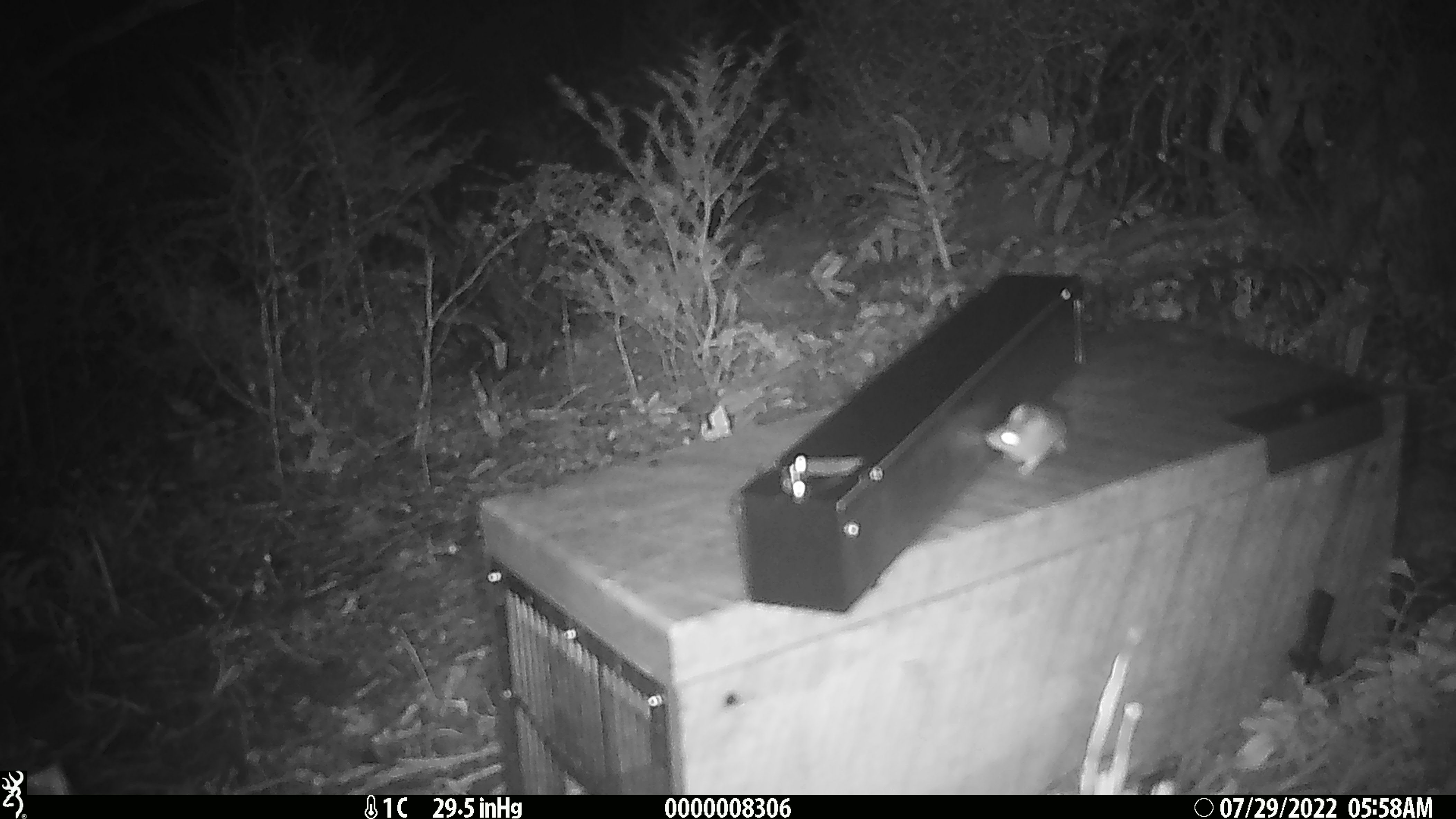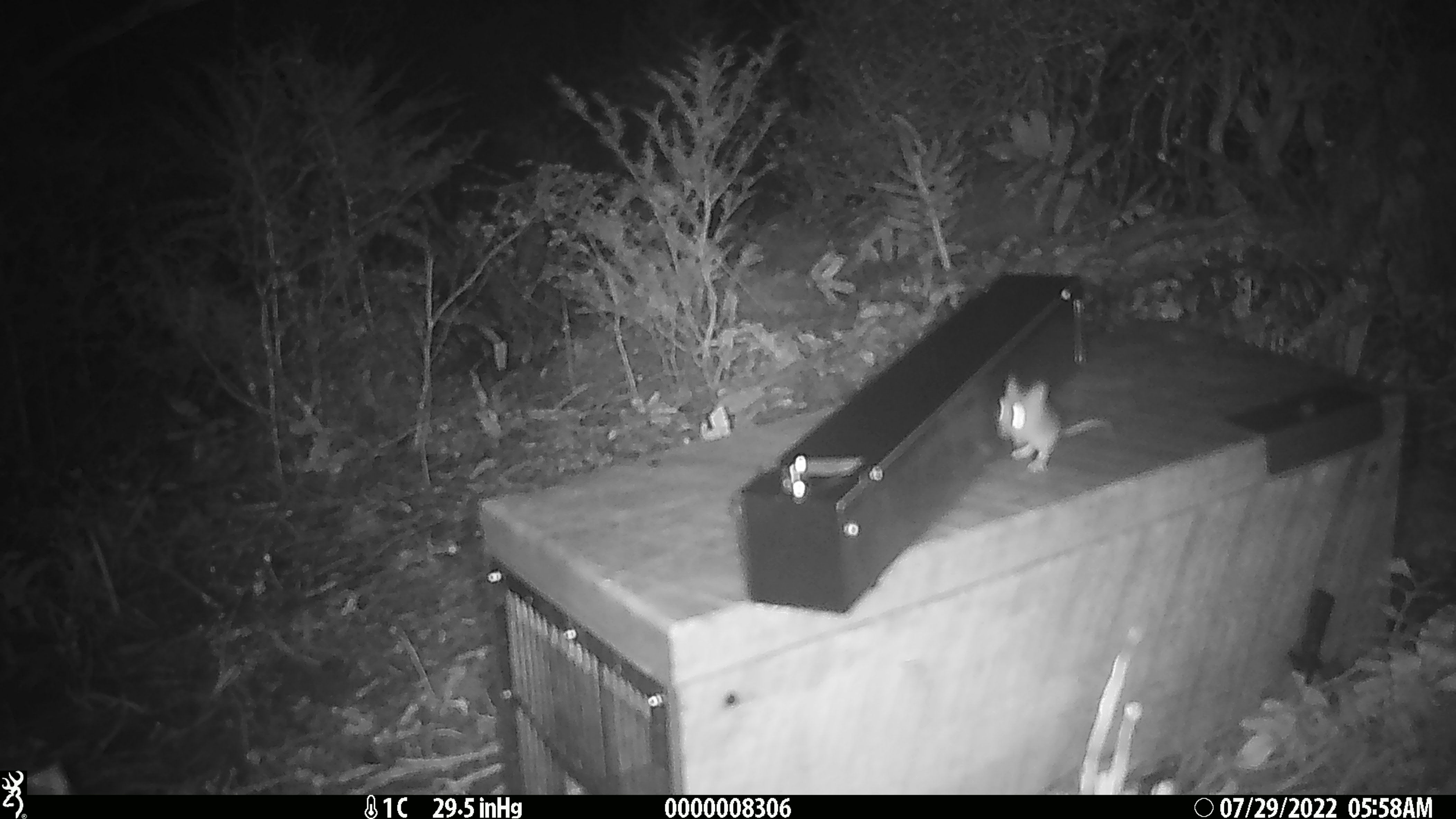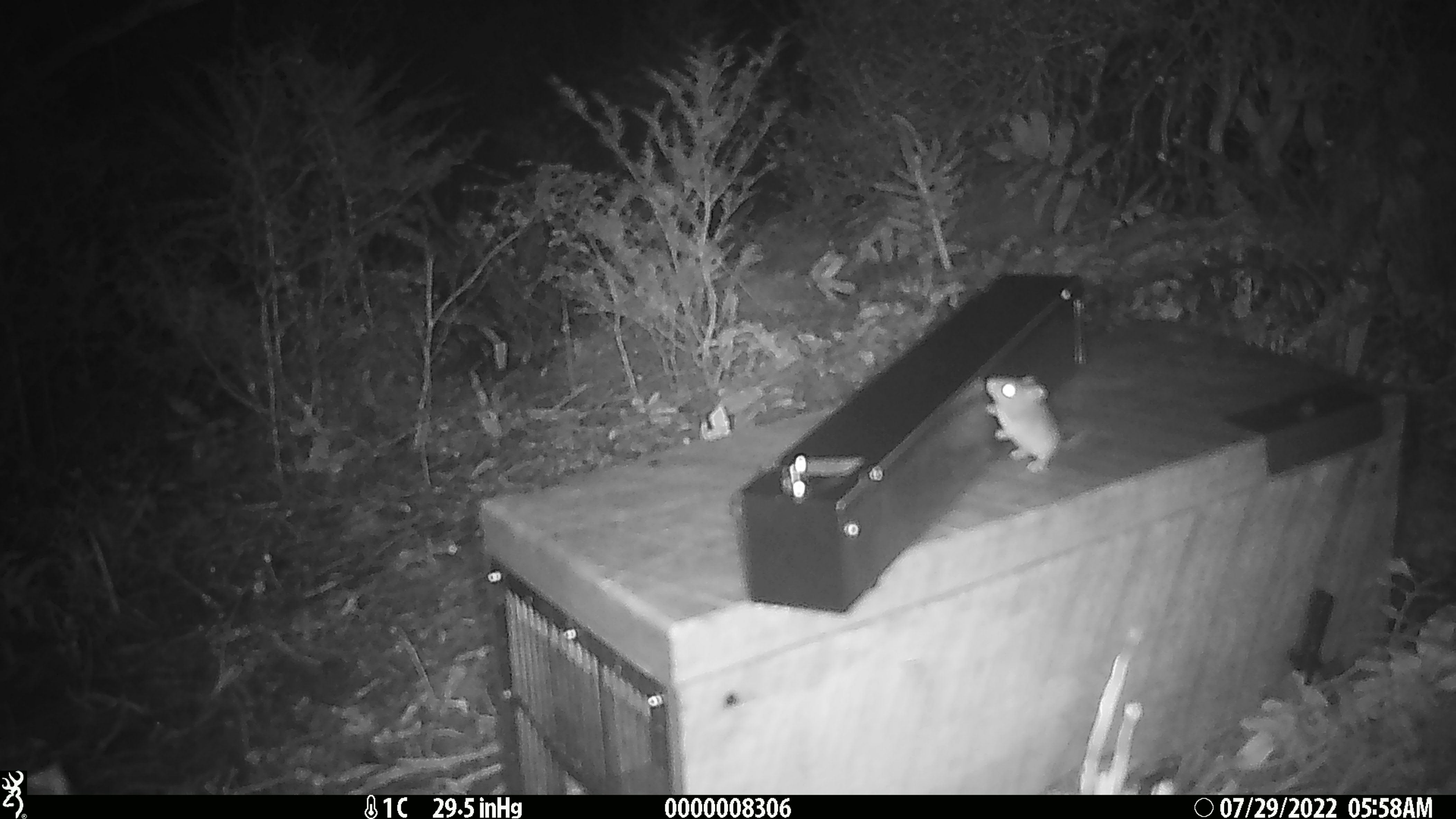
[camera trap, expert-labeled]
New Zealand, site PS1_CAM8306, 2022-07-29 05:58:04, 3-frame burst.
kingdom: Animalia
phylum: Chordata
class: Mammalia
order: Rodentia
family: Muridae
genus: Mus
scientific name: Mus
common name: mouse